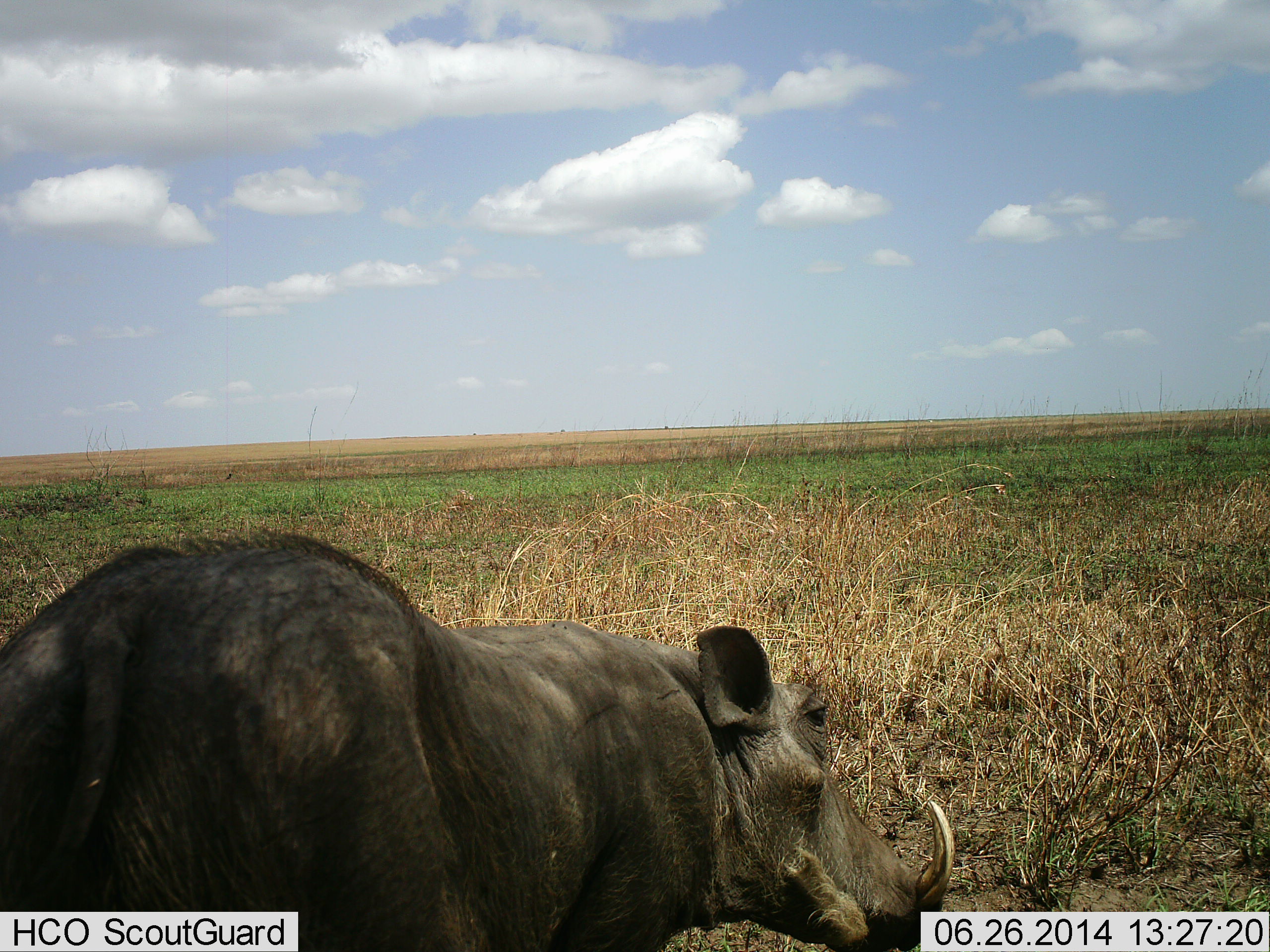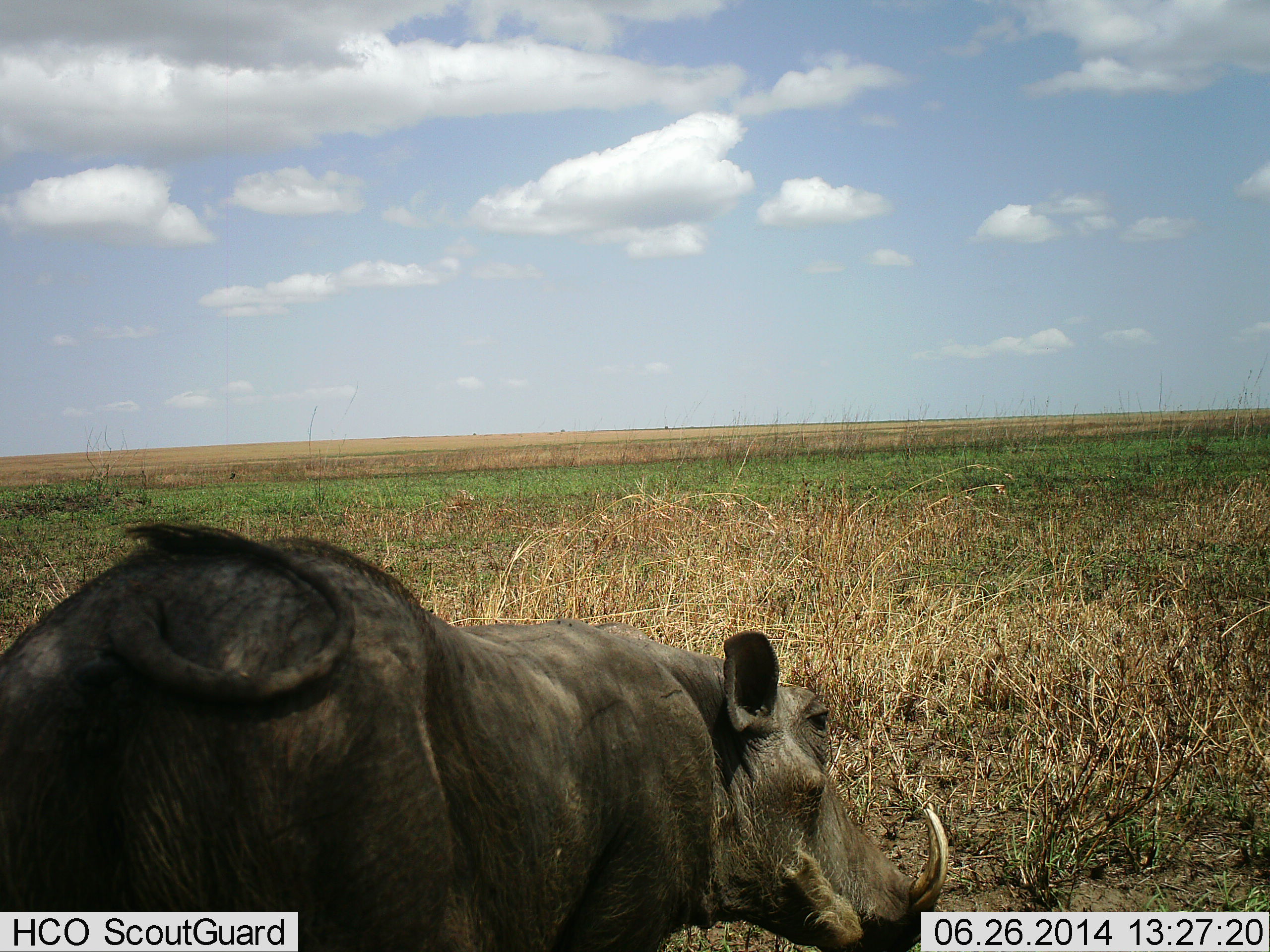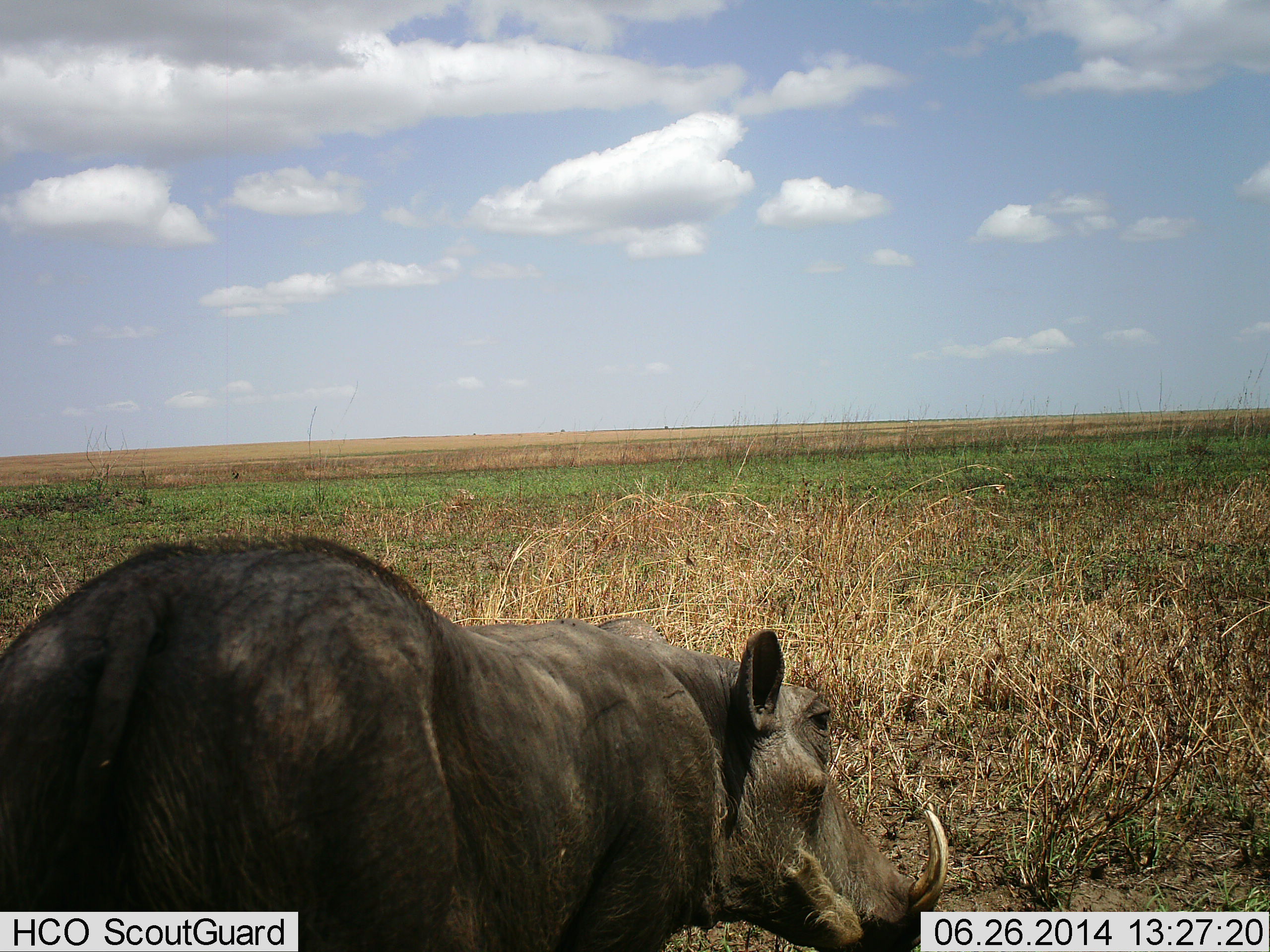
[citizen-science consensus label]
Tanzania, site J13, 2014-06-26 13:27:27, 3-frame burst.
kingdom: Animalia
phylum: Chordata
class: Mammalia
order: Artiodactyla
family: Suidae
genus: Phacochoerus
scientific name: Phacochoerus africanus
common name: warthog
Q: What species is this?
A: Warthog (Phacochoerus africanus).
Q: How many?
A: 1.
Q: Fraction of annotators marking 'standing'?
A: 82%.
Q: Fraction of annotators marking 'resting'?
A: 9%.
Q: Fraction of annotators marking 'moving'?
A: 9%.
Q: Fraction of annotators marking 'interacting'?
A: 0%.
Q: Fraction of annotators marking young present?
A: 0%.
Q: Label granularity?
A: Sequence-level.